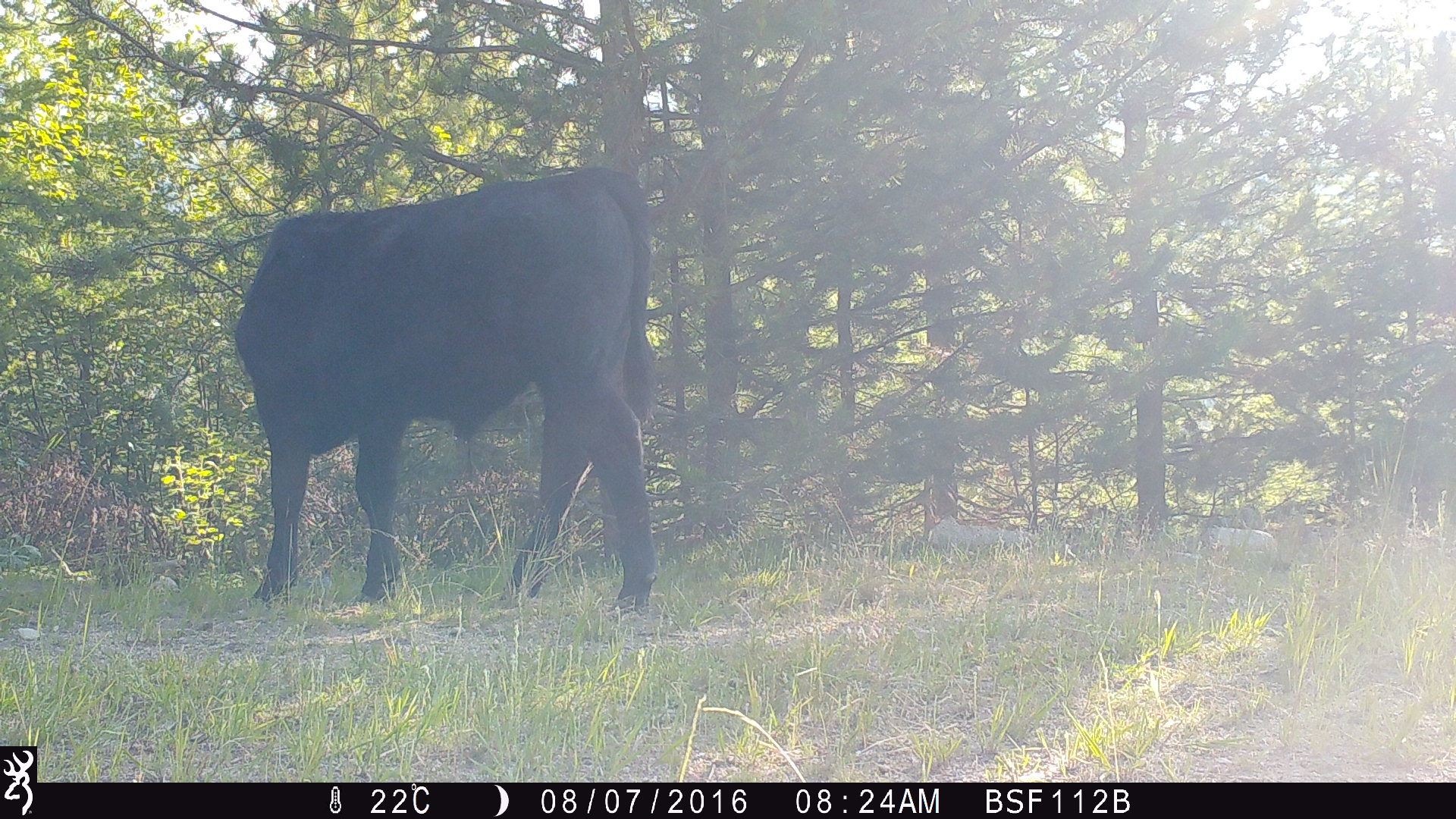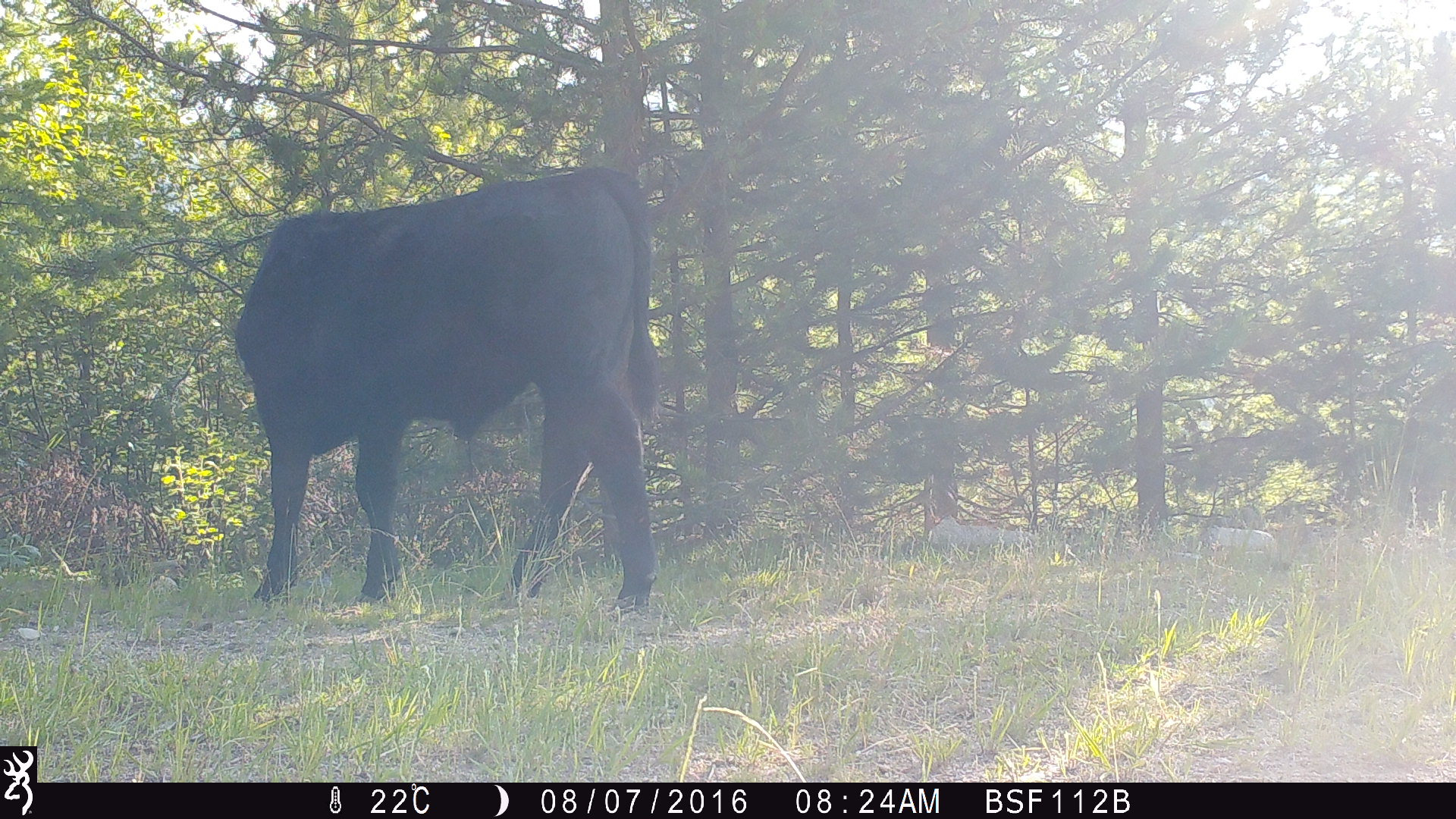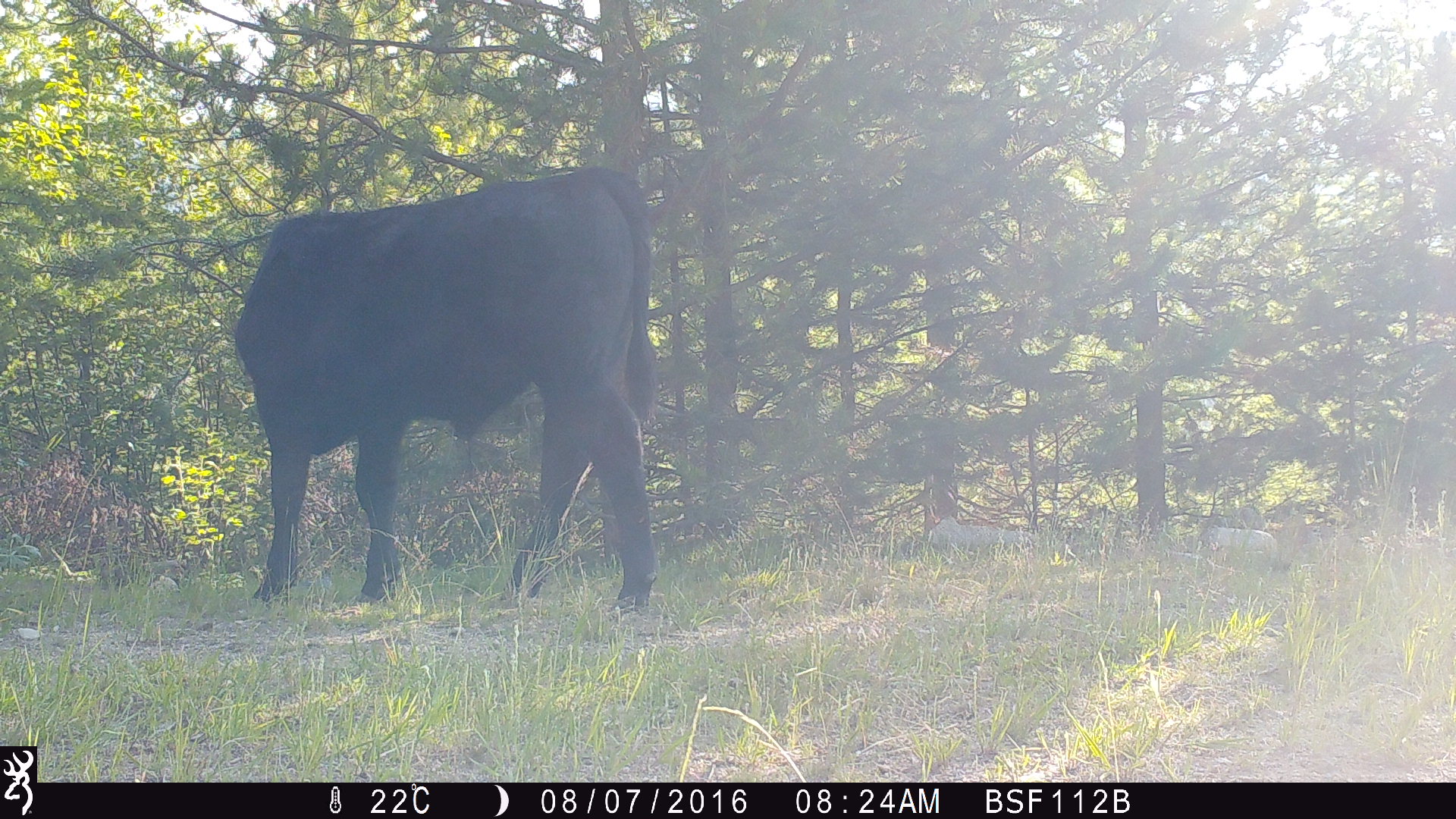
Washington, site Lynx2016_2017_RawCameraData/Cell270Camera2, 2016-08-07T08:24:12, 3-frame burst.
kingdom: Animalia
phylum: Chordata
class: Mammalia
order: Artiodactyla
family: Bovidae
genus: Bos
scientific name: Bos taurus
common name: domestic cattle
Domestic cattle (Bos taurus). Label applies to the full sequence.